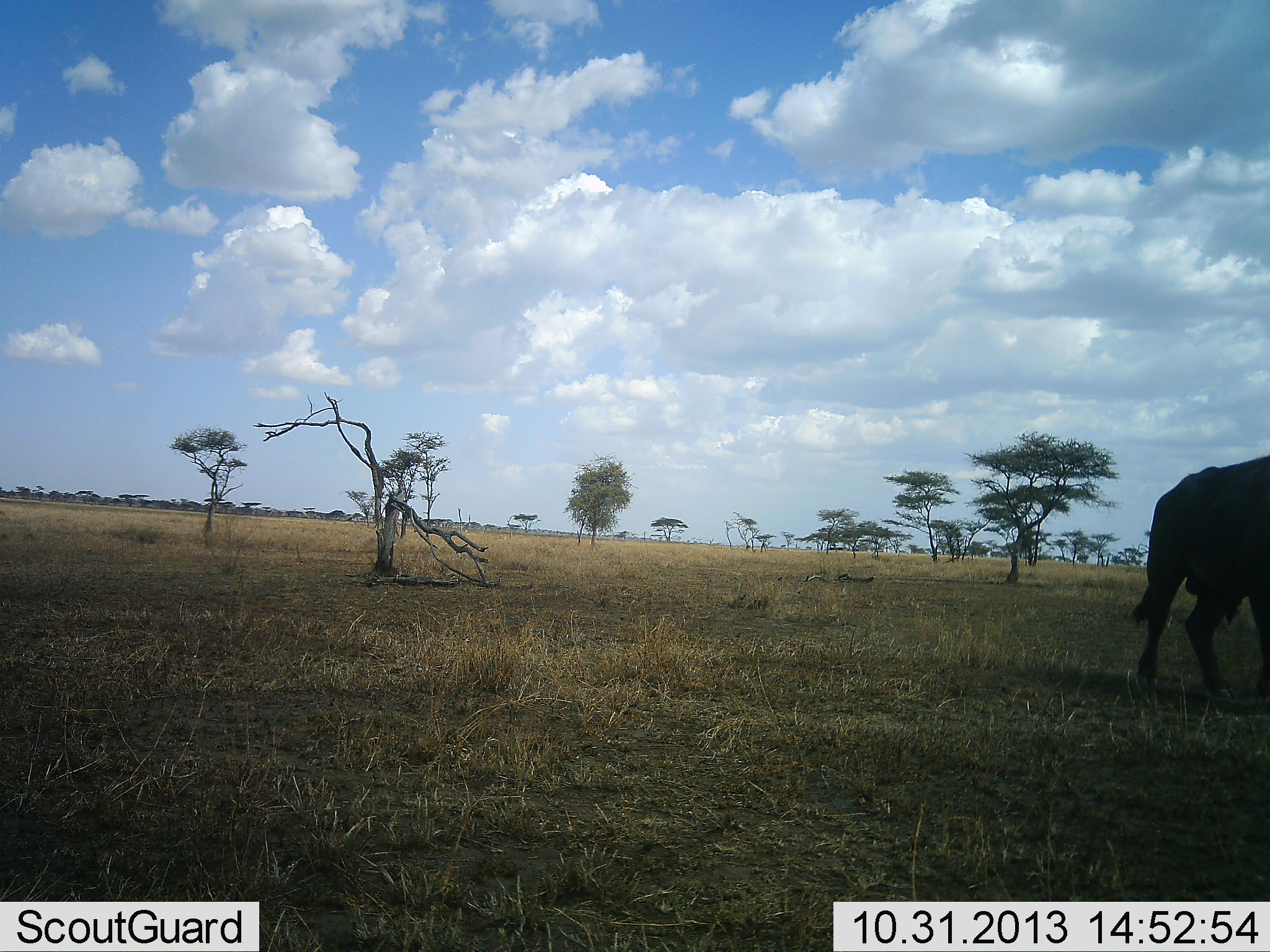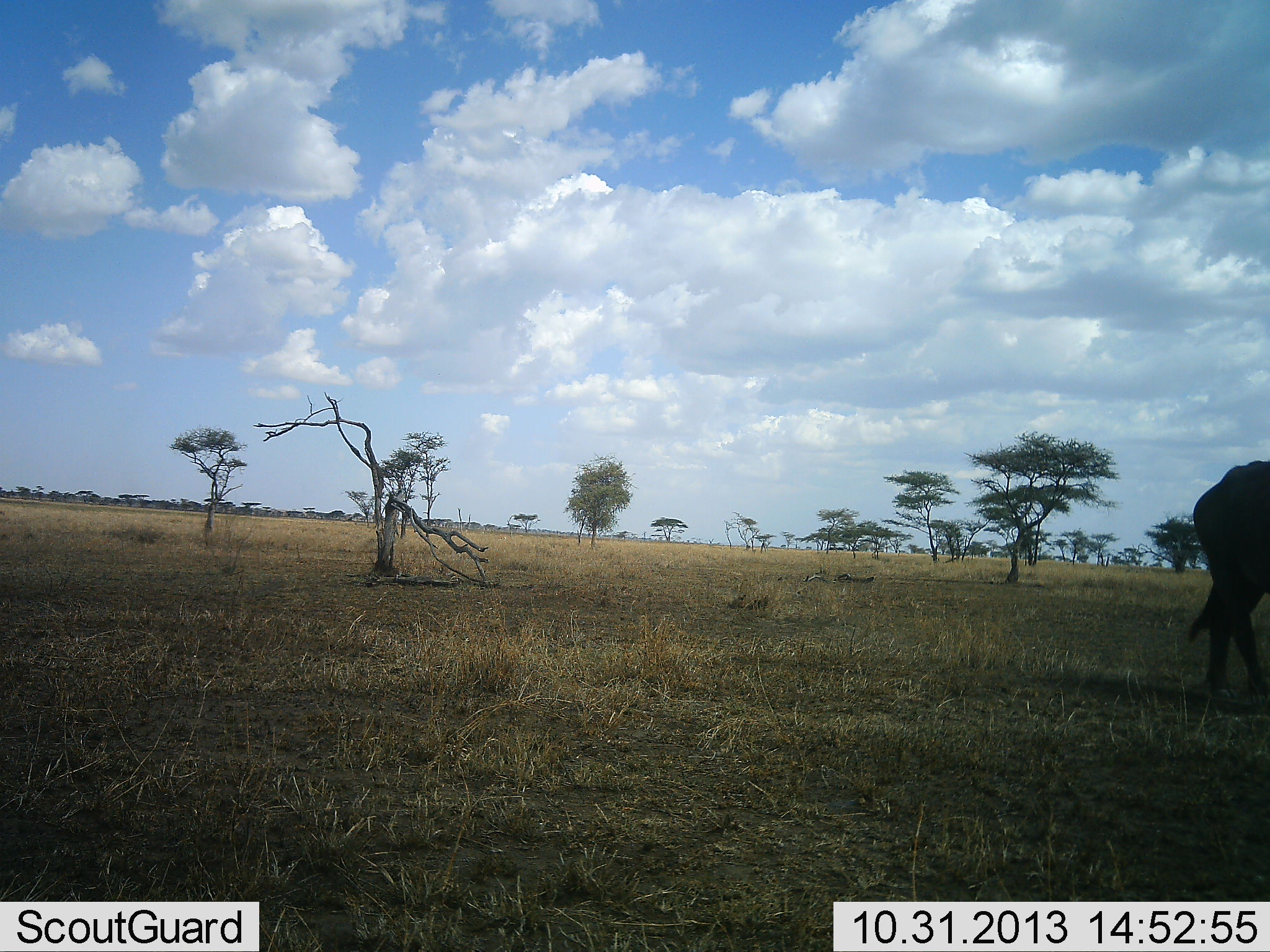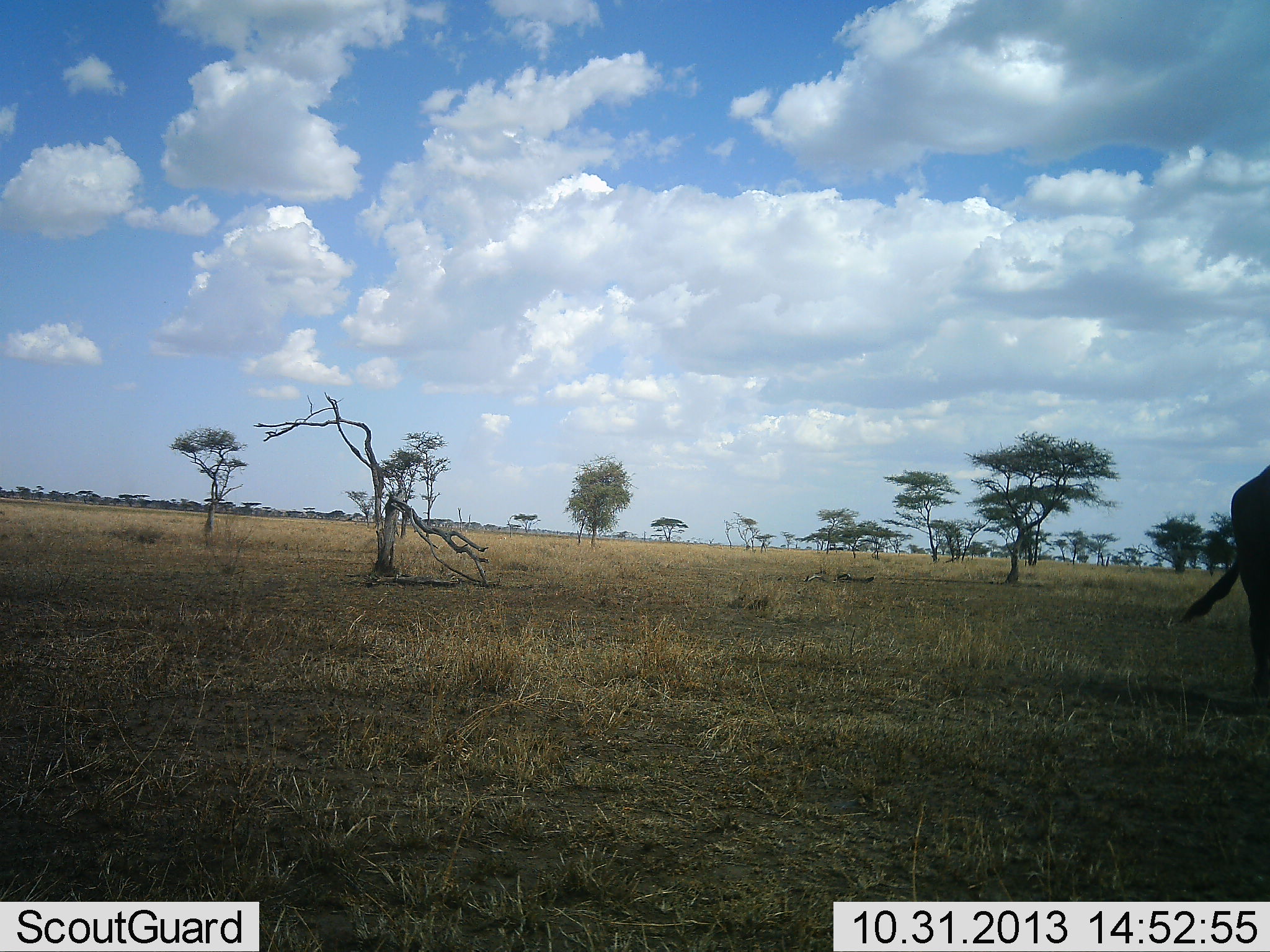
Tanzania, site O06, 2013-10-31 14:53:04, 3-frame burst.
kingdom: Animalia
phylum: Chordata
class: Mammalia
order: Artiodactyla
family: Bovidae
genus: Connochaetes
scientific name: Connochaetes taurinus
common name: blue wildebeest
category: wildebeest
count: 1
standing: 18%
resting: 0%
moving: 73%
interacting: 0%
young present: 0%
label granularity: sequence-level